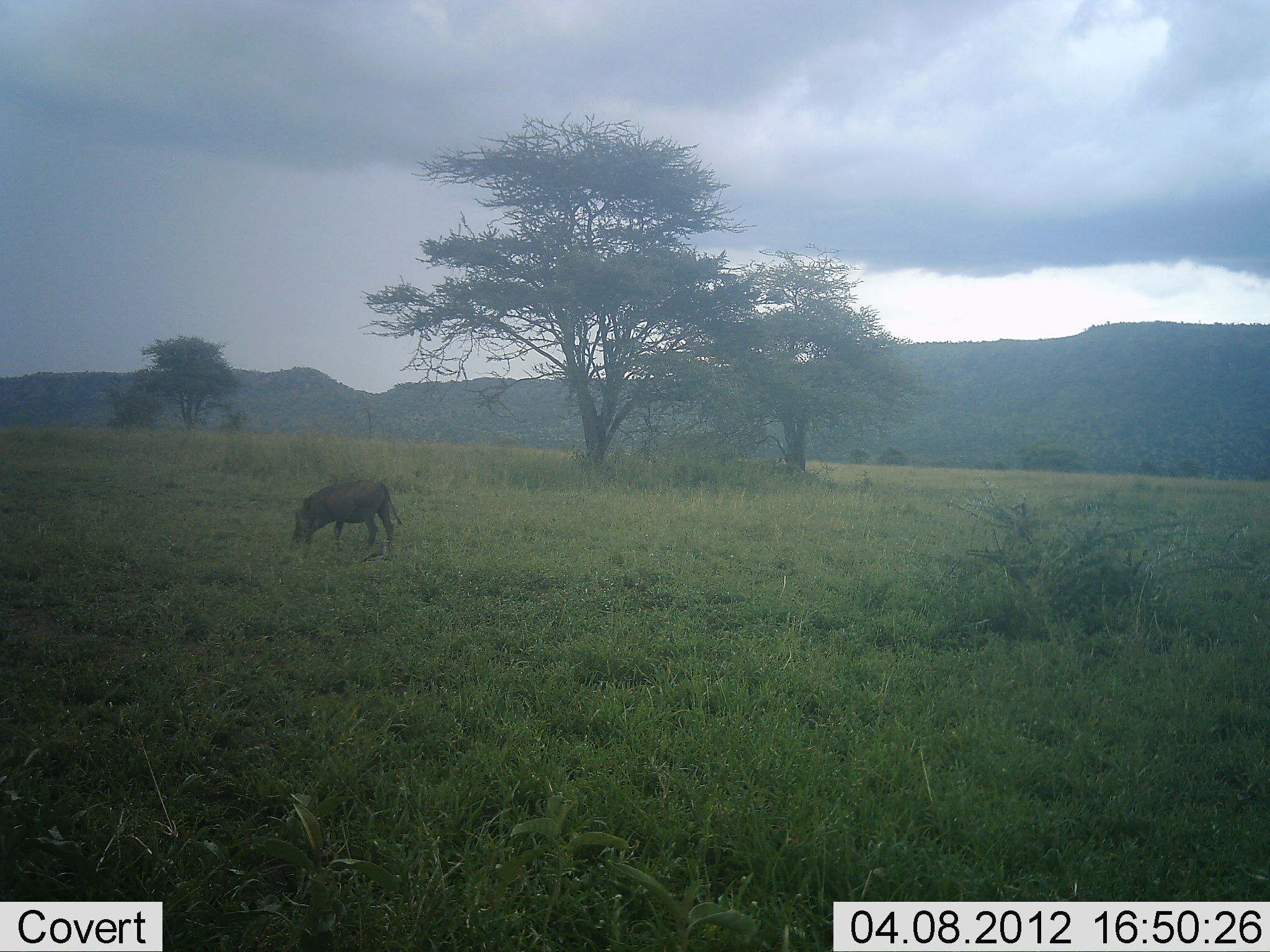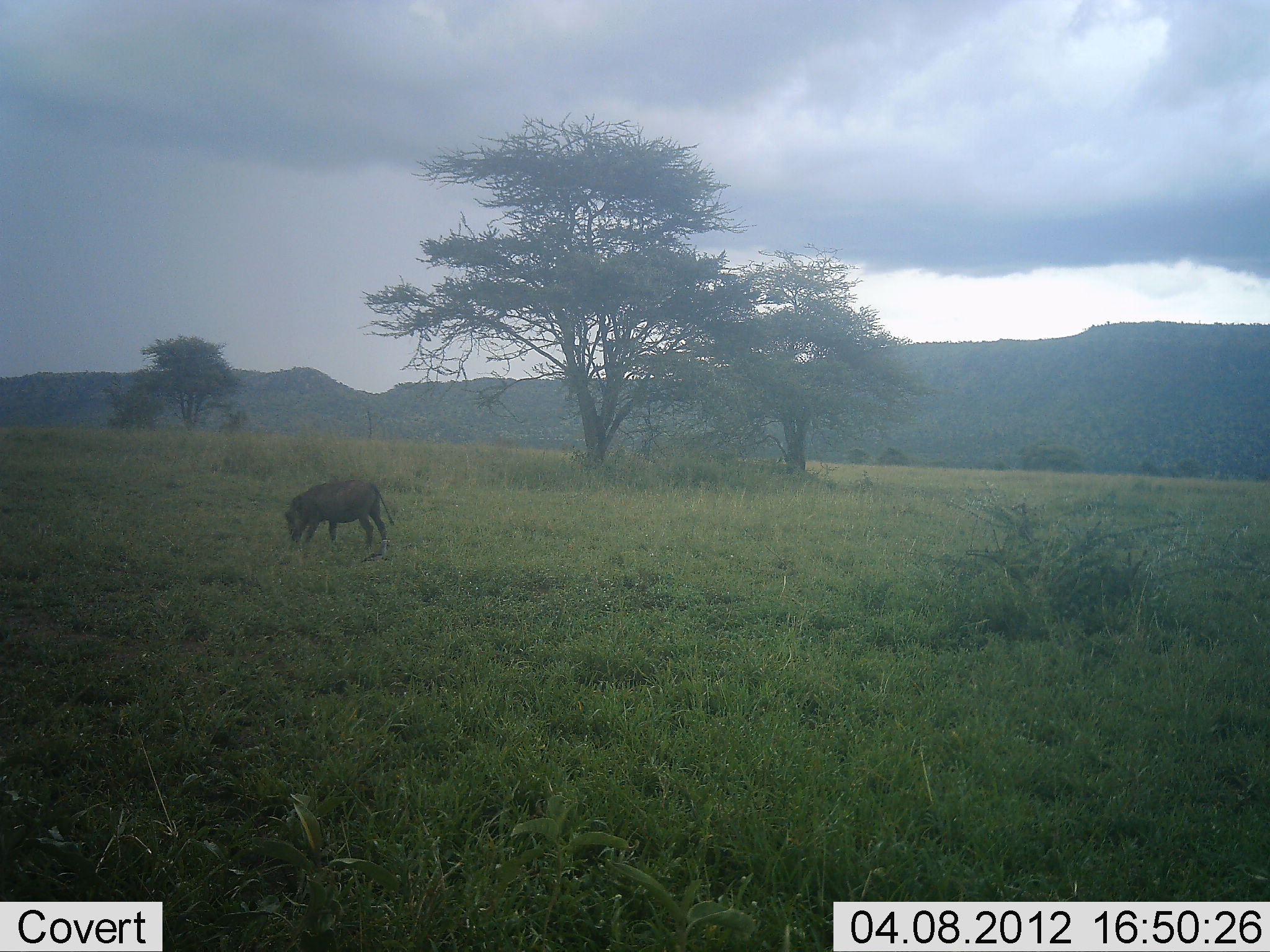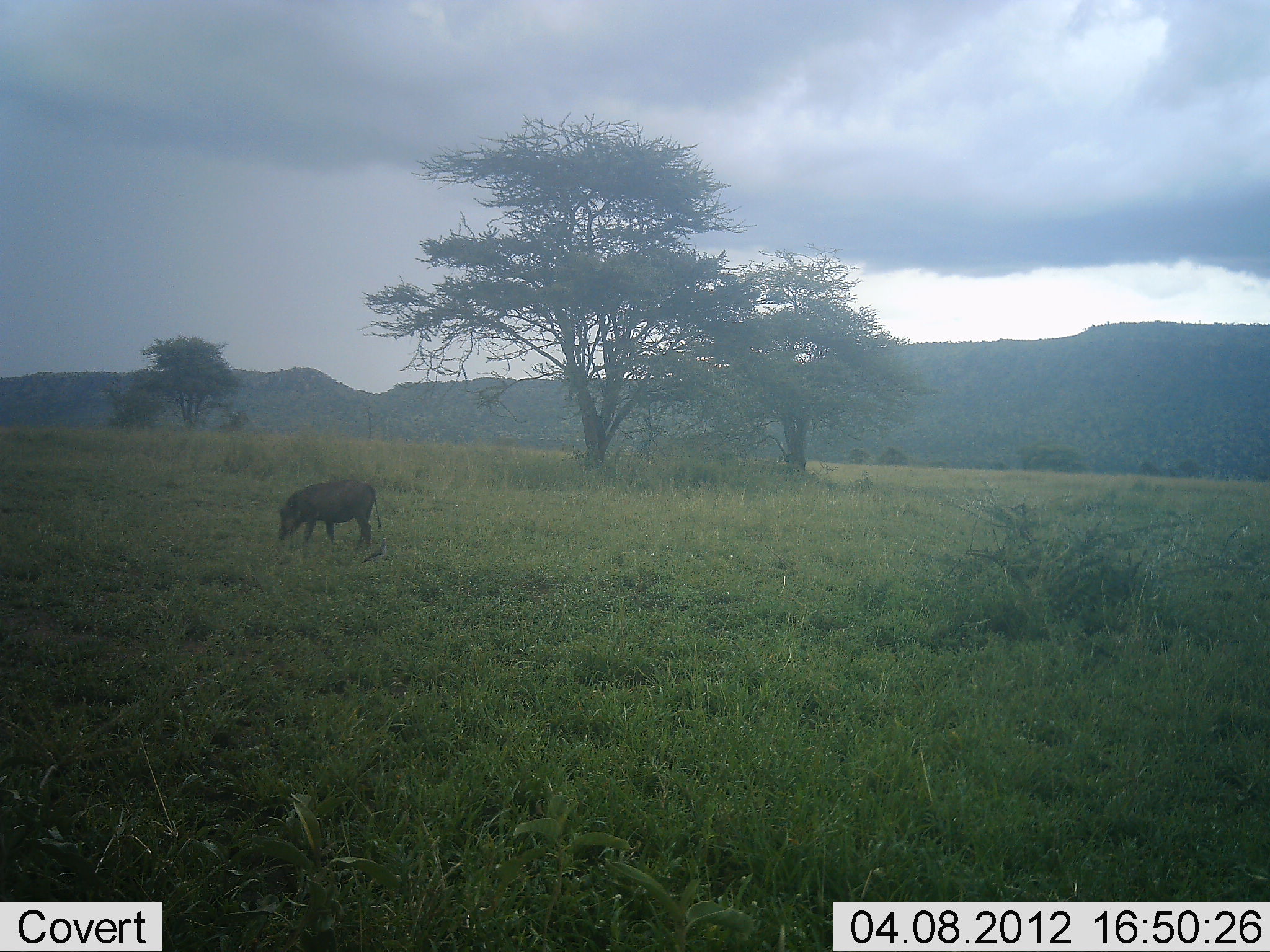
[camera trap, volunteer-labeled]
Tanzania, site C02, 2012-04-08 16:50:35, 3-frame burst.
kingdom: Animalia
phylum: Chordata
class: Mammalia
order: Artiodactyla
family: Suidae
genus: Phacochoerus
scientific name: Phacochoerus africanus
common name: warthog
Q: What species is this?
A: Warthog (Phacochoerus africanus).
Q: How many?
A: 1.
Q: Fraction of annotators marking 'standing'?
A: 11%.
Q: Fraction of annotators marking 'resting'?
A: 0%.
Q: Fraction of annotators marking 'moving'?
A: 16%.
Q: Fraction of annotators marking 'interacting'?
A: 5%.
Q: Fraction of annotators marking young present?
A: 0%.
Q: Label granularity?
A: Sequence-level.